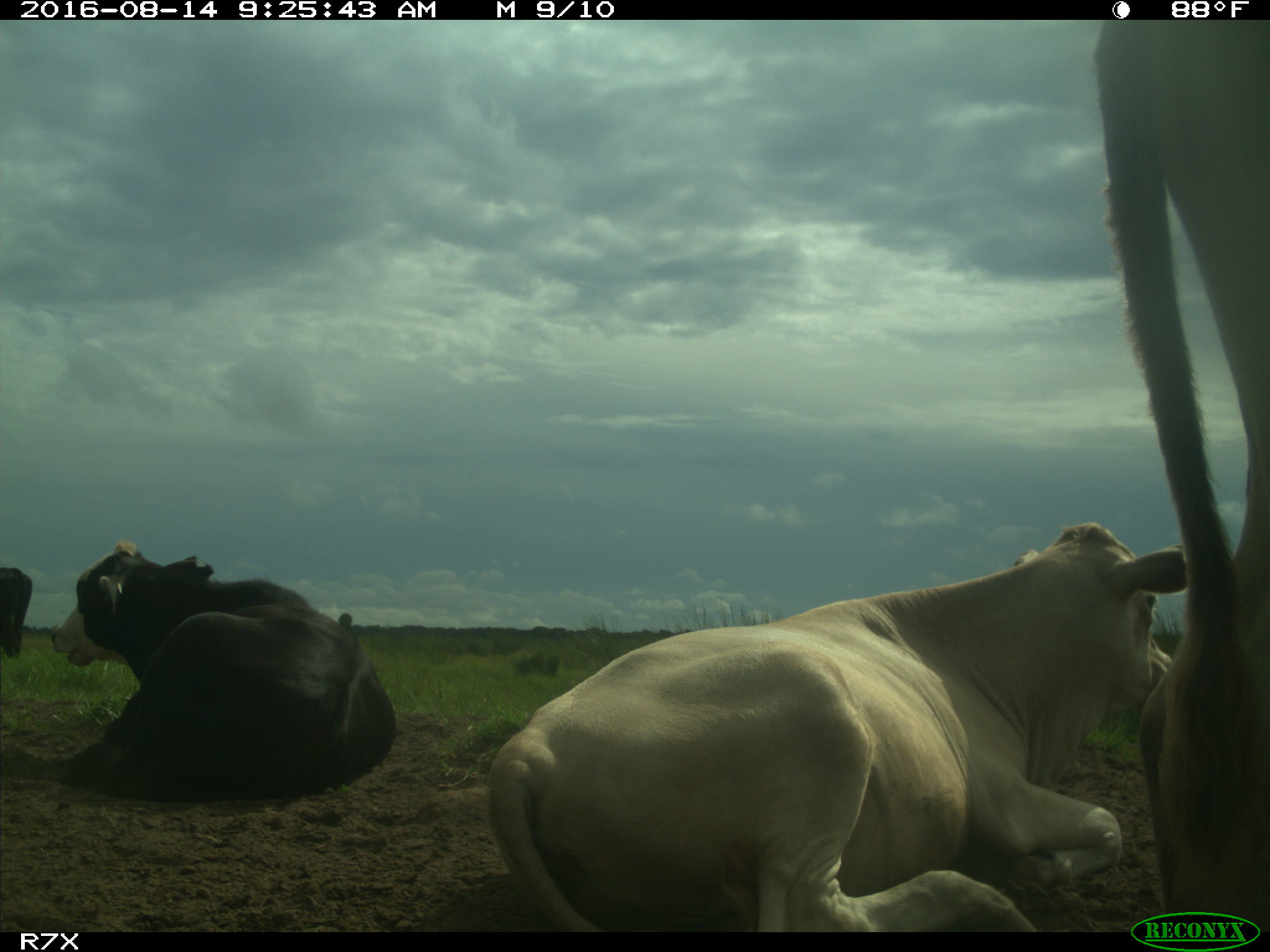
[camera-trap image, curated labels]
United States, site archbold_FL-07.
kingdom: Animalia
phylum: Chordata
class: Mammalia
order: Artiodactyla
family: Bovidae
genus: Bos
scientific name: Bos taurus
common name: domestic cow